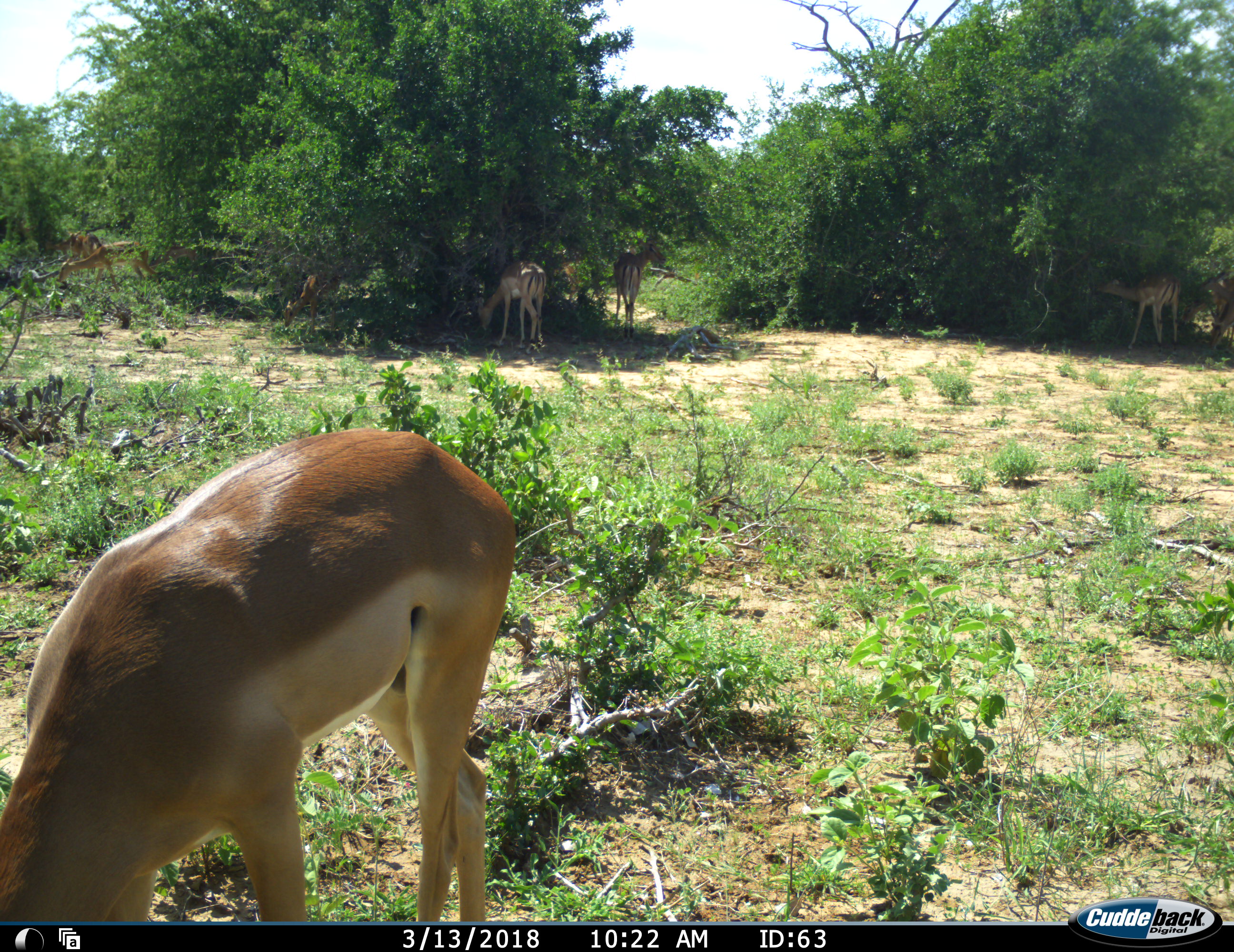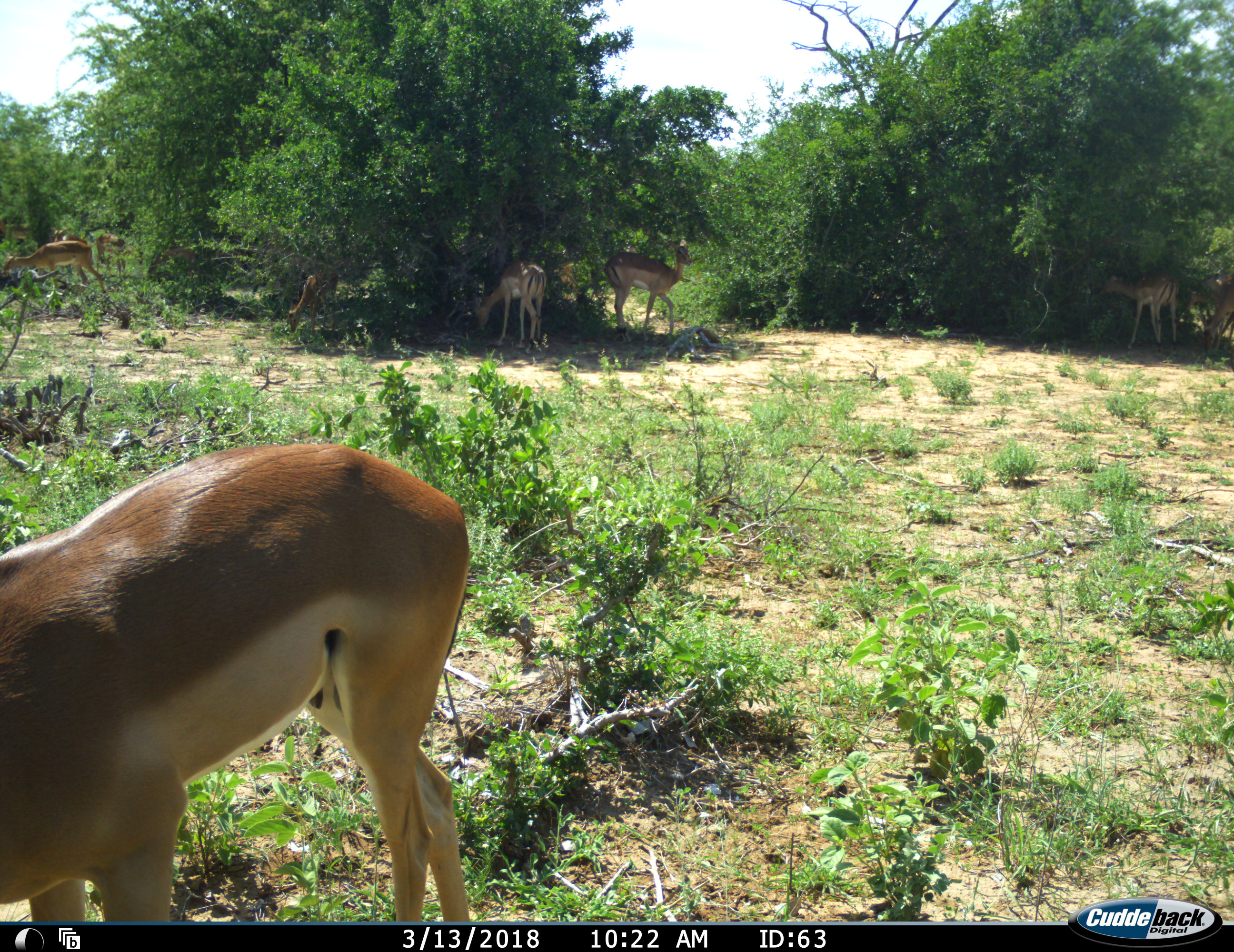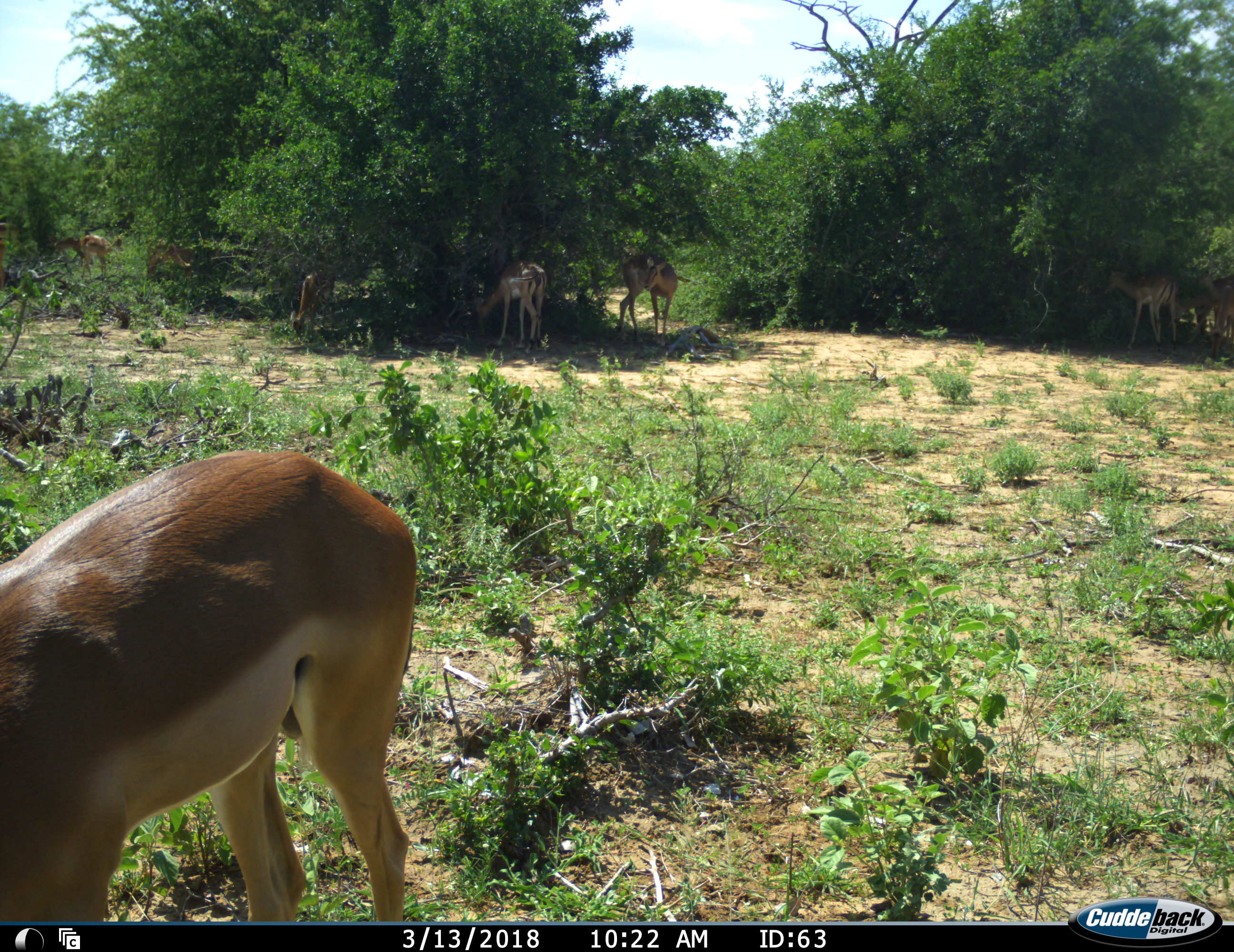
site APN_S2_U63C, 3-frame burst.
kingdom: Animalia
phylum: Chordata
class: Mammalia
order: Artiodactyla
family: Bovidae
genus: Aepyceros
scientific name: Aepyceros melampus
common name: impala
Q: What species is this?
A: Impala (Aepyceros melampus).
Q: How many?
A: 8.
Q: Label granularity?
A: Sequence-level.